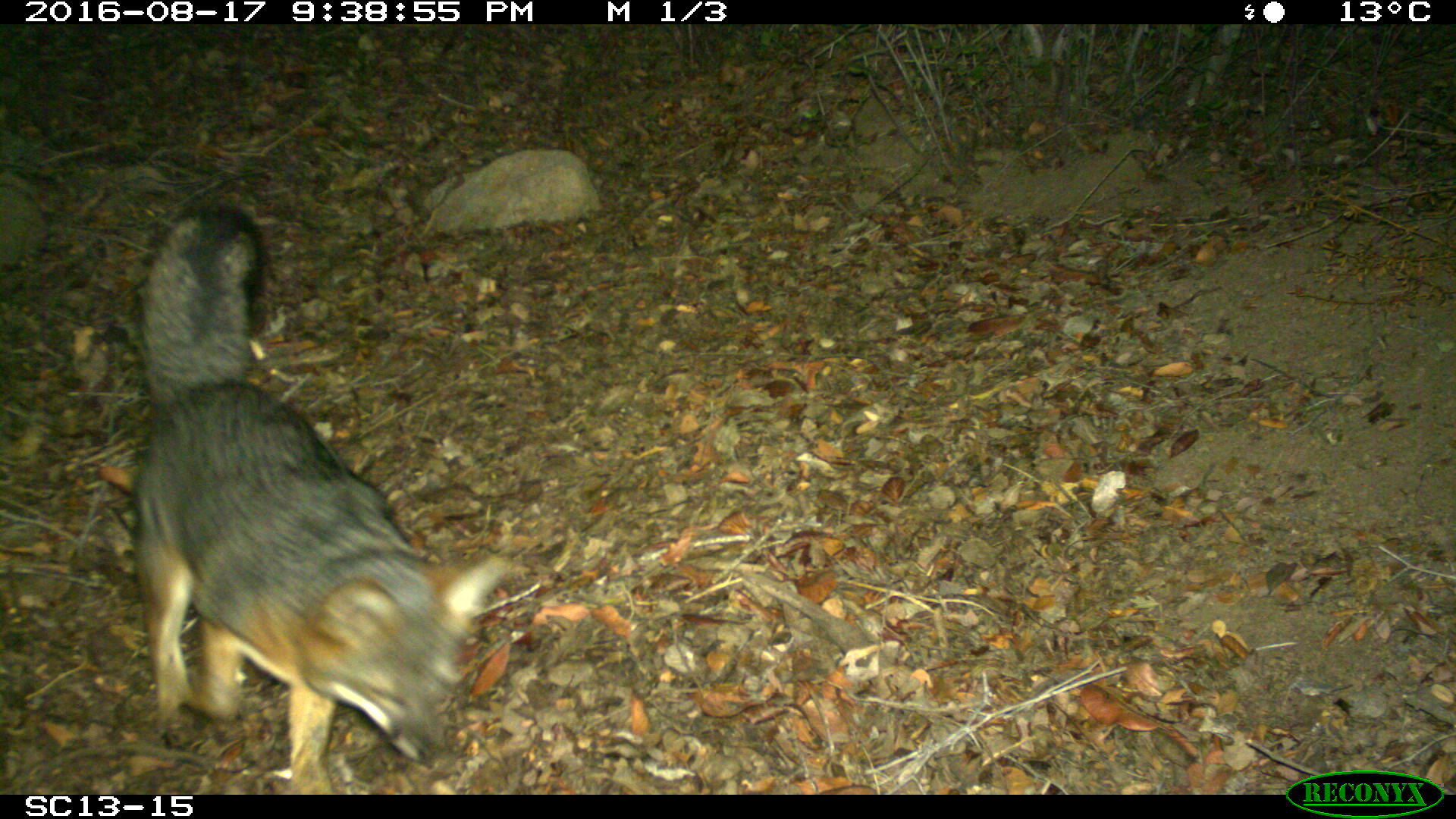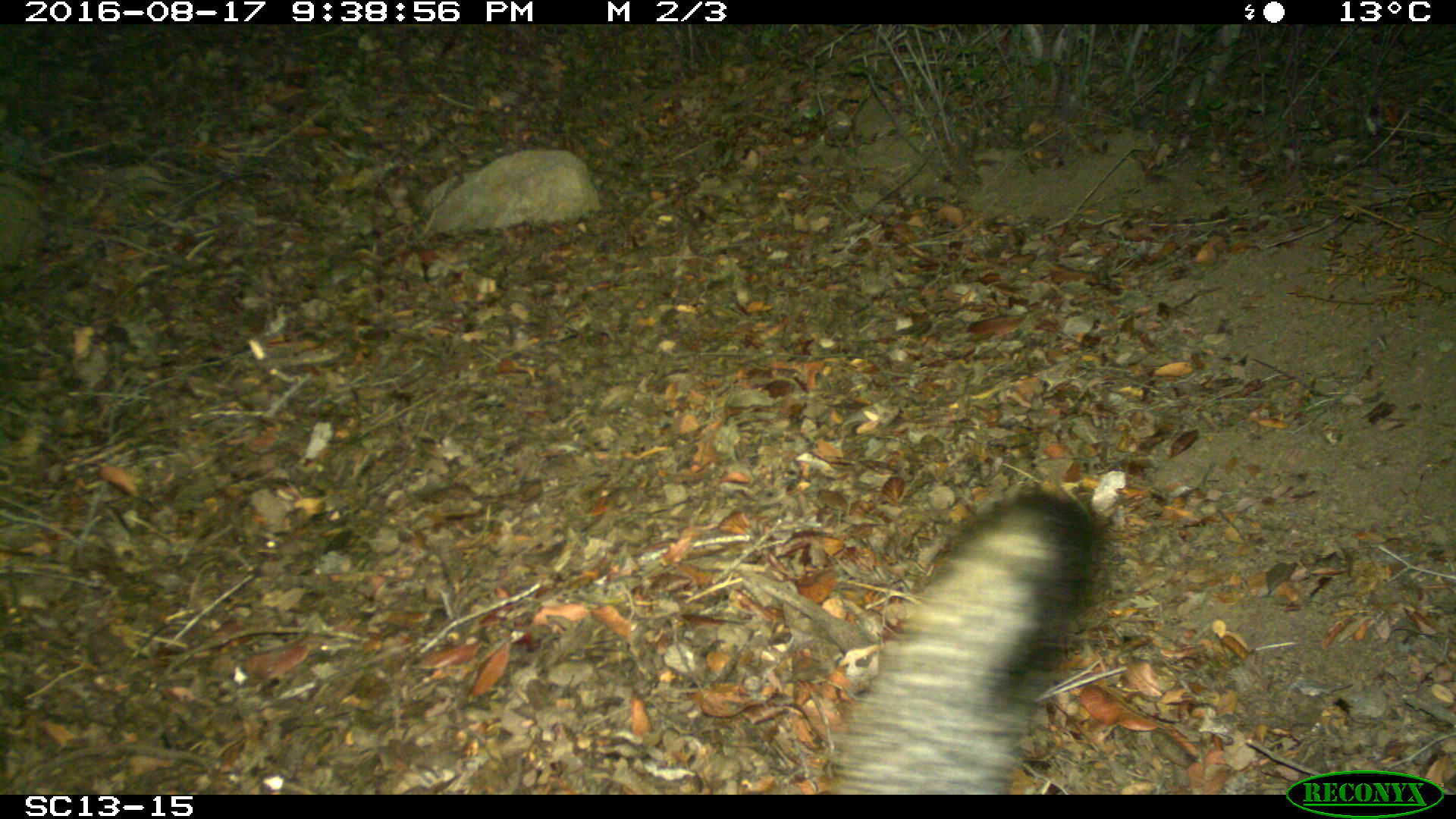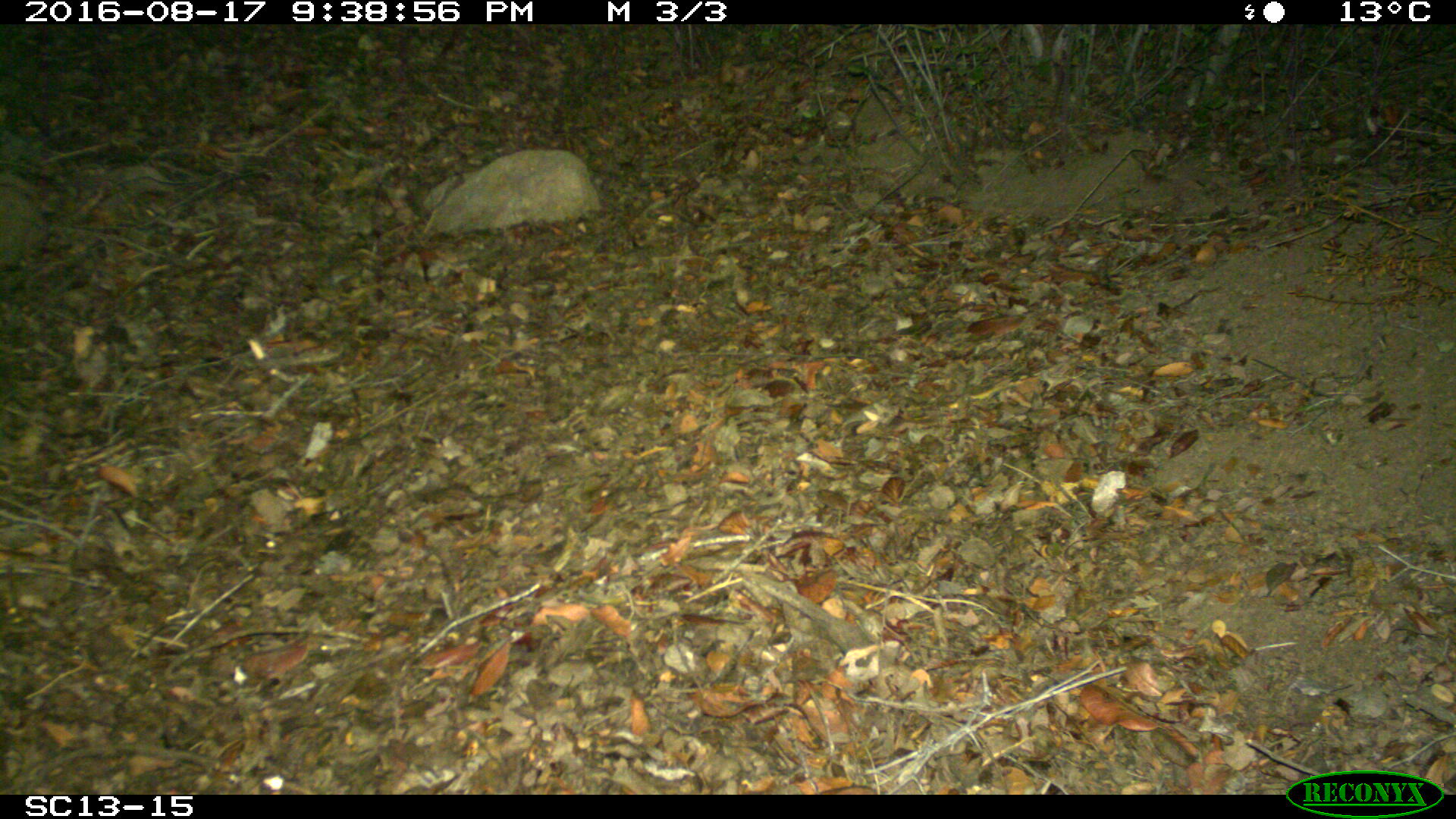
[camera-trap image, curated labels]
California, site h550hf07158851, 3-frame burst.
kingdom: Animalia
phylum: Chordata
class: Mammalia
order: Carnivora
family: Canidae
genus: Urocyon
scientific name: Urocyon littoralis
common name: island fox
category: fox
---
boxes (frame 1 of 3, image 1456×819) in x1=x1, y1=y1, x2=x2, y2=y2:
fox: x1=137, y1=200, x2=511, y2=794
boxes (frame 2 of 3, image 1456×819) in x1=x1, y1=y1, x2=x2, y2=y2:
fox: x1=821, y1=492, x2=1097, y2=794